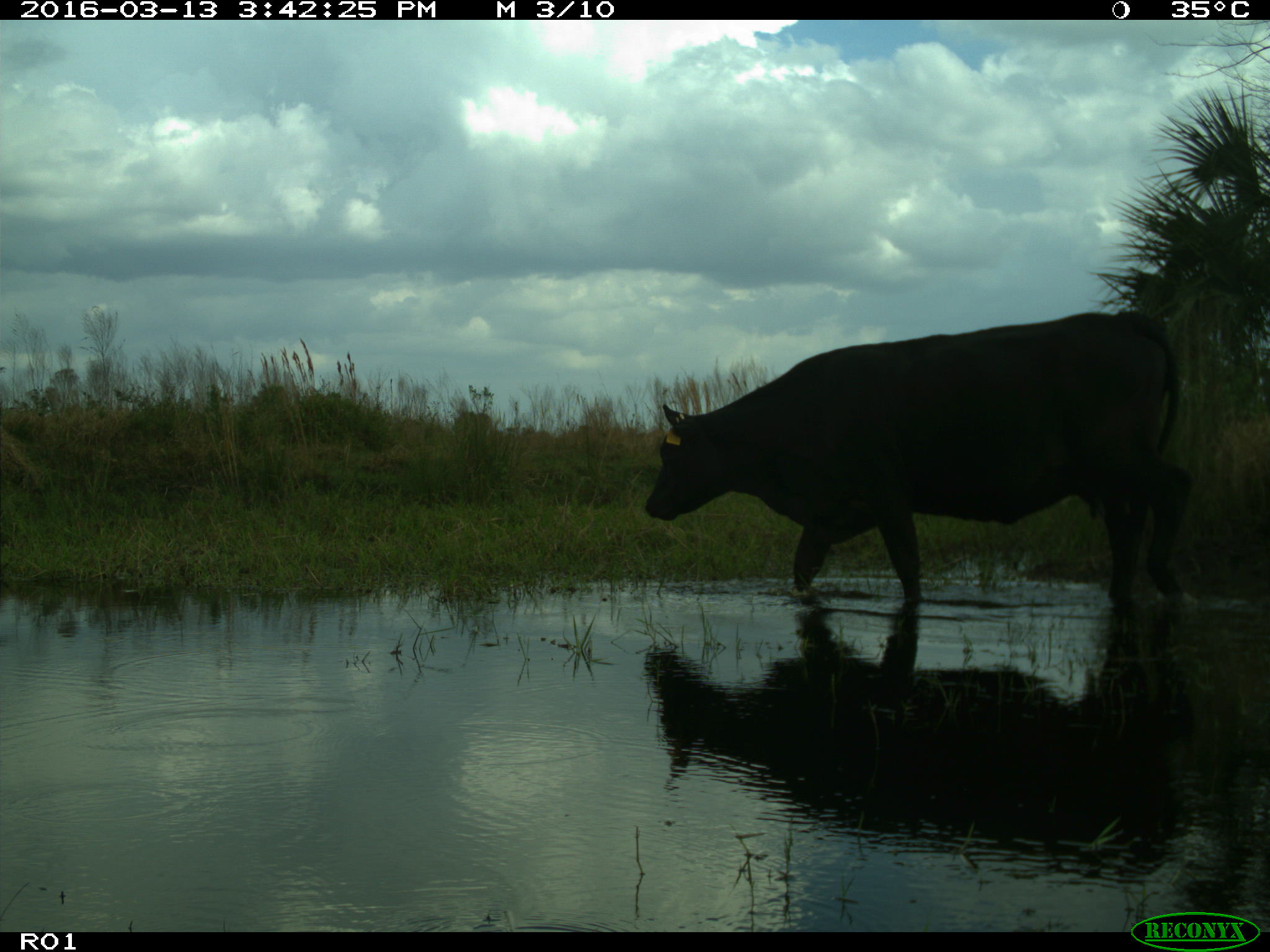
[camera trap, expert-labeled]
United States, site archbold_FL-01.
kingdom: Animalia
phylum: Chordata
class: Mammalia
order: Artiodactyla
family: Bovidae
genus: Bos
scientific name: Bos taurus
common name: domestic cow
Bos taurus (domestic cow).